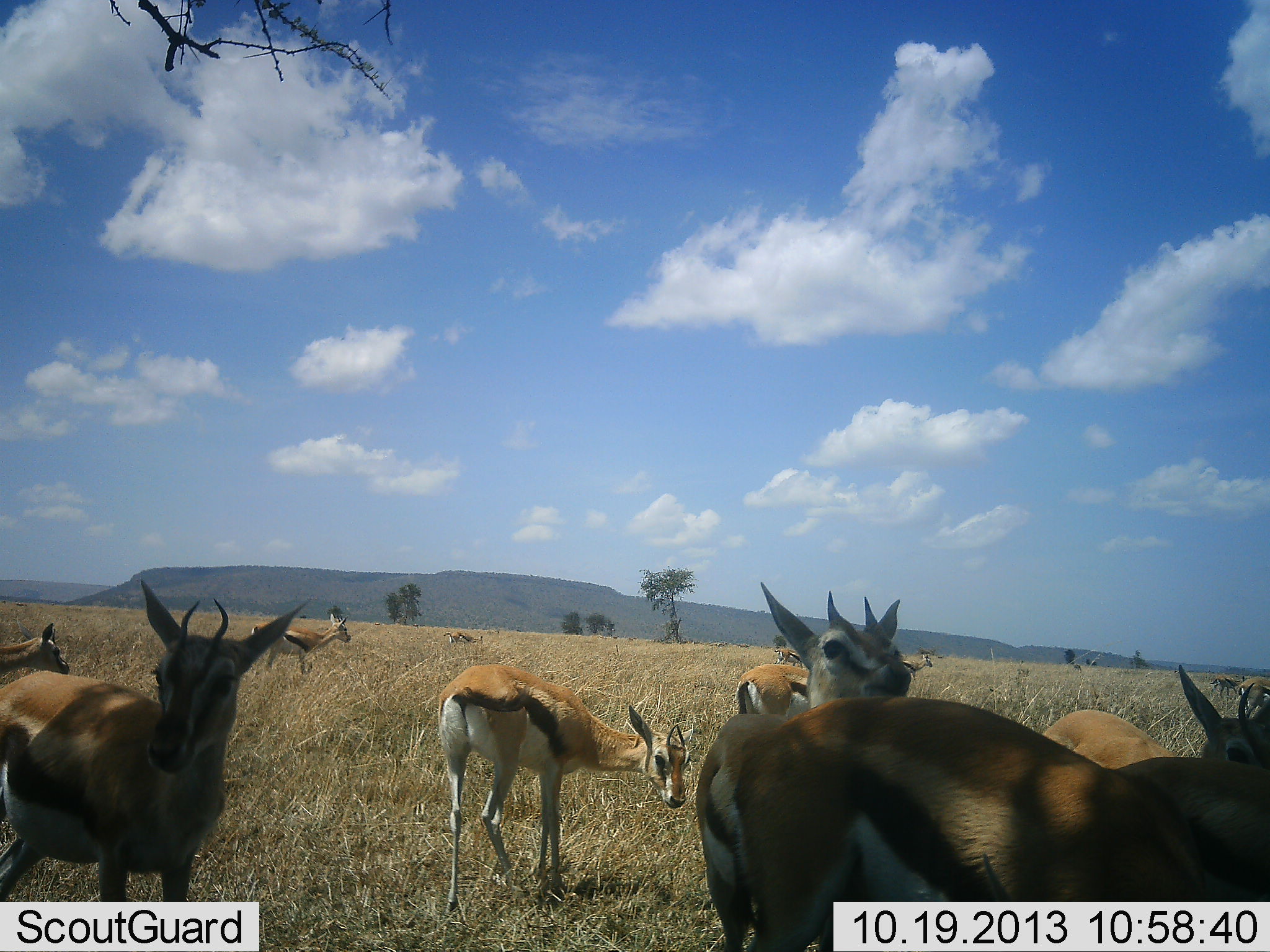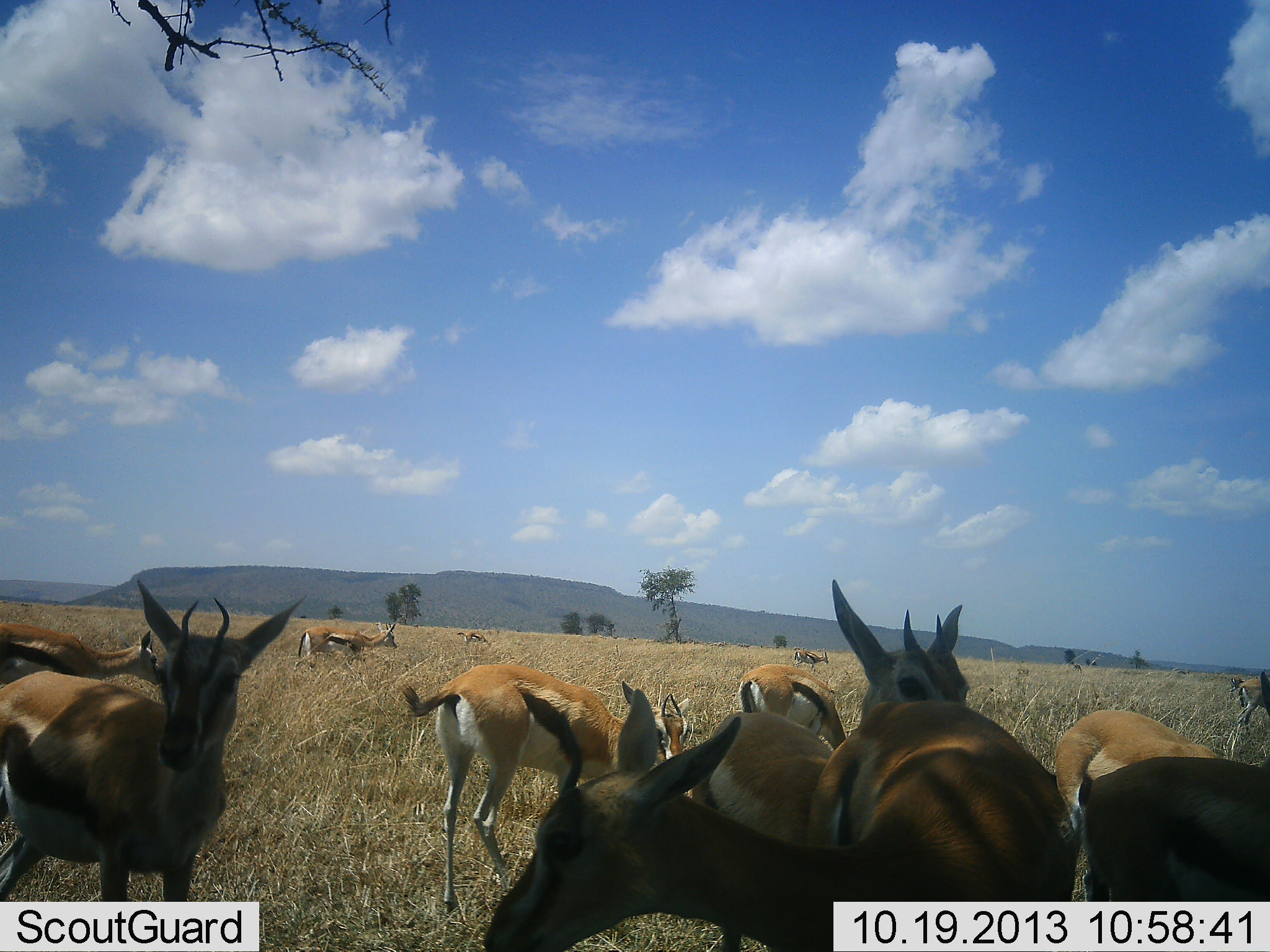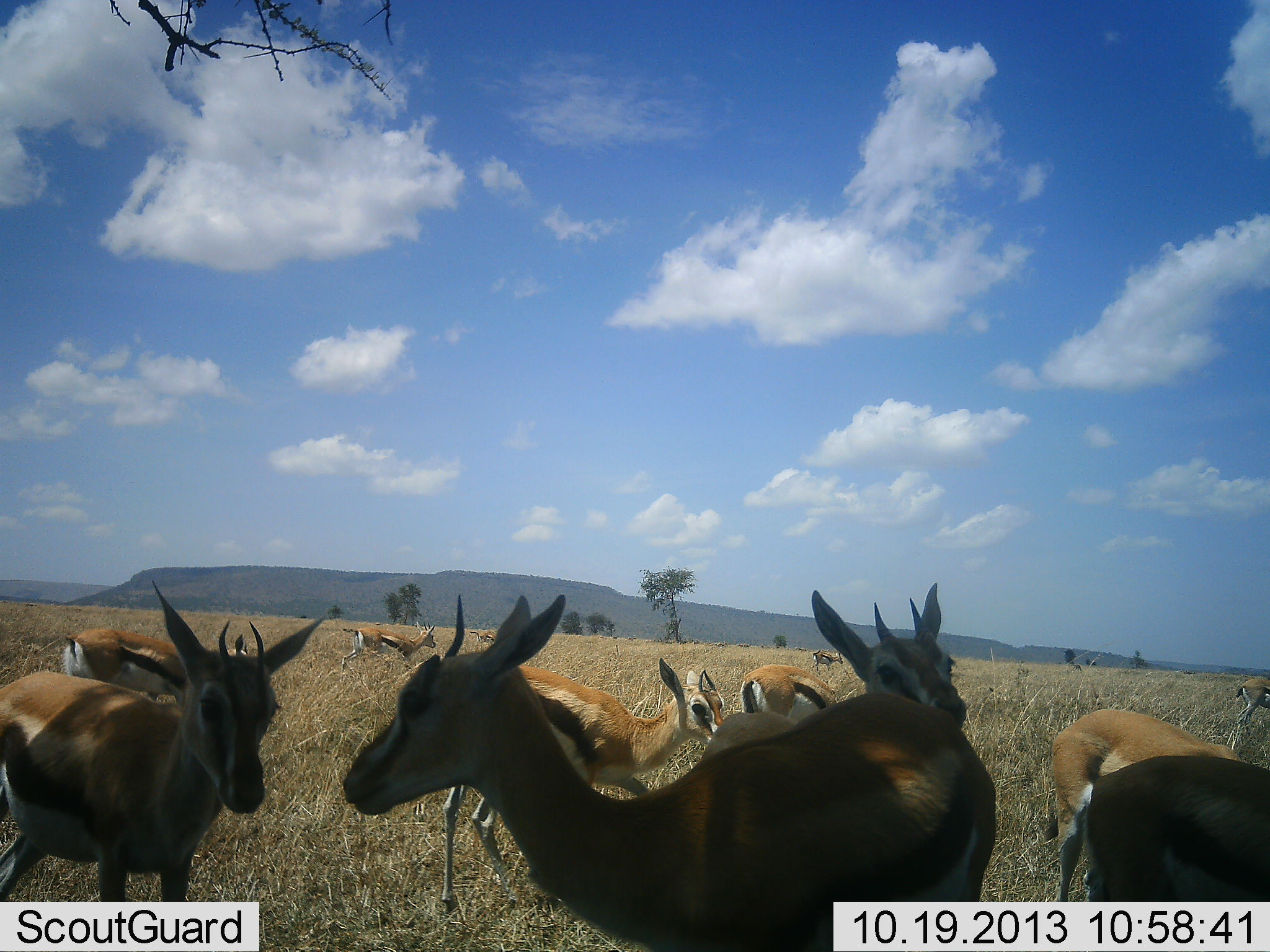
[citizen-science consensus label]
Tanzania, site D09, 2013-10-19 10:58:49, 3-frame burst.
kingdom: Animalia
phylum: Chordata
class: Mammalia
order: Artiodactyla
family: Bovidae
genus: Eudorcas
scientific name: Eudorcas thomsonii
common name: thomson's gazelle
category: gazellethomsons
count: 11-50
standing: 72%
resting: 3%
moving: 56%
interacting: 19%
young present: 0%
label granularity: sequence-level